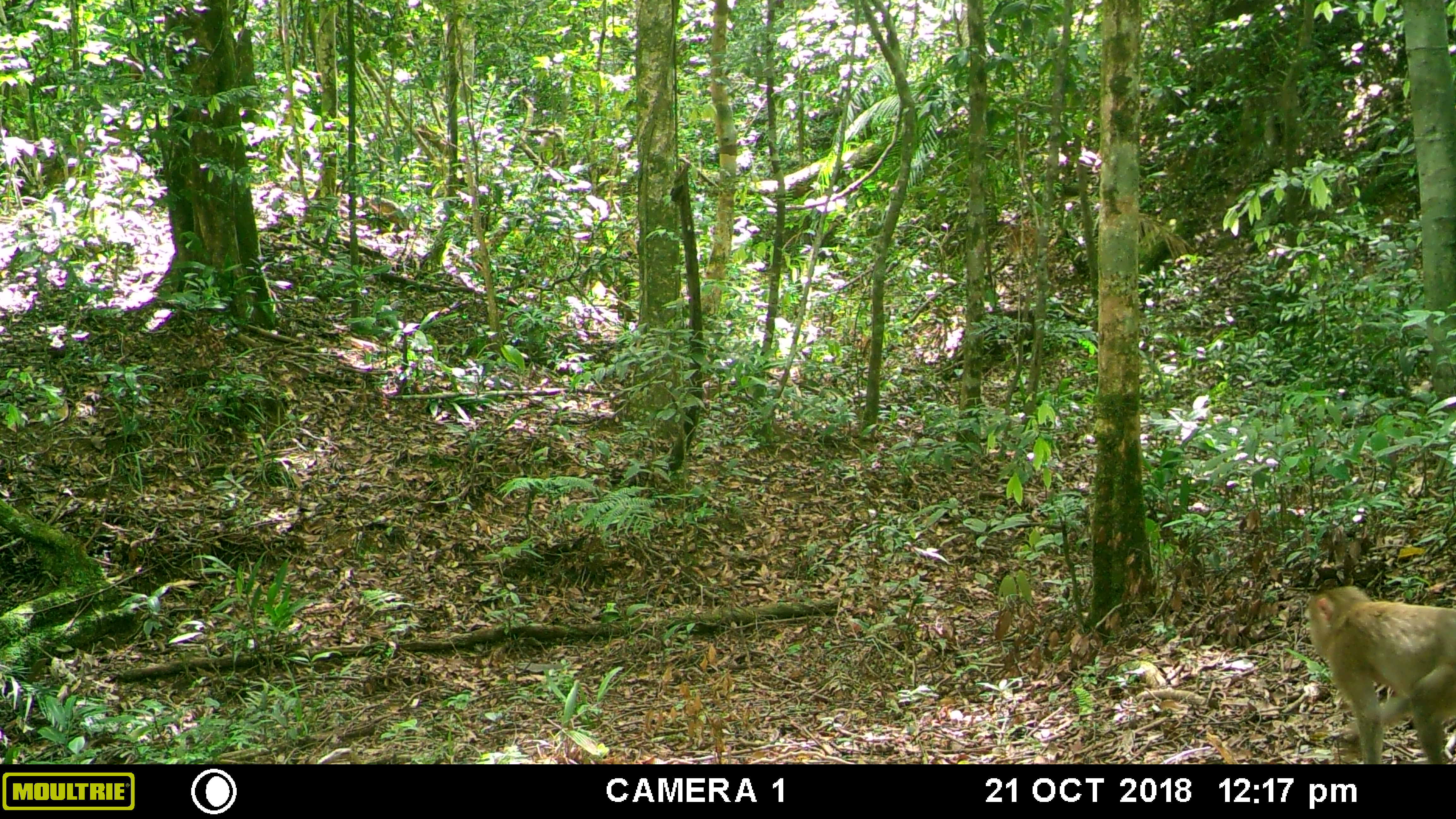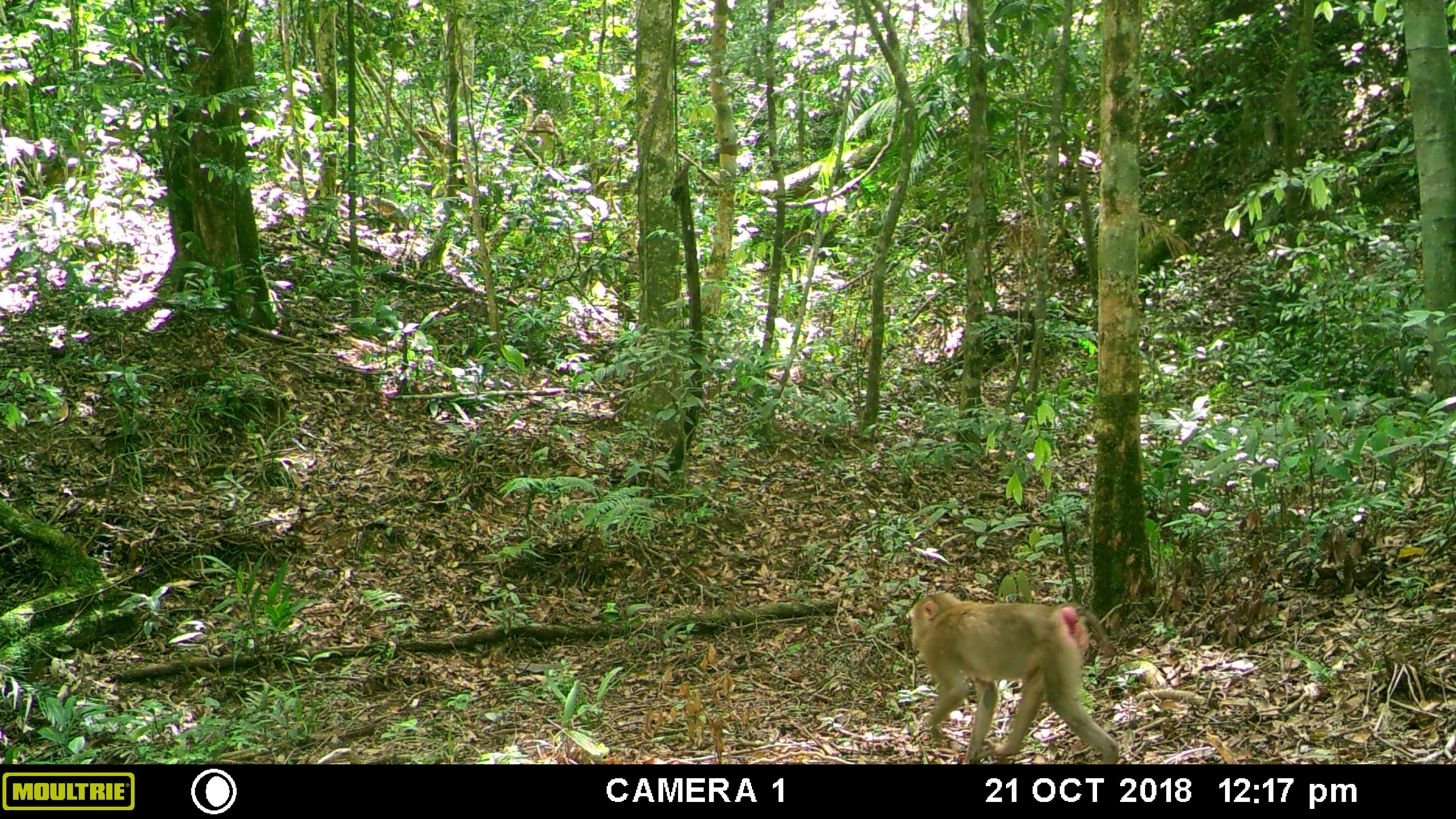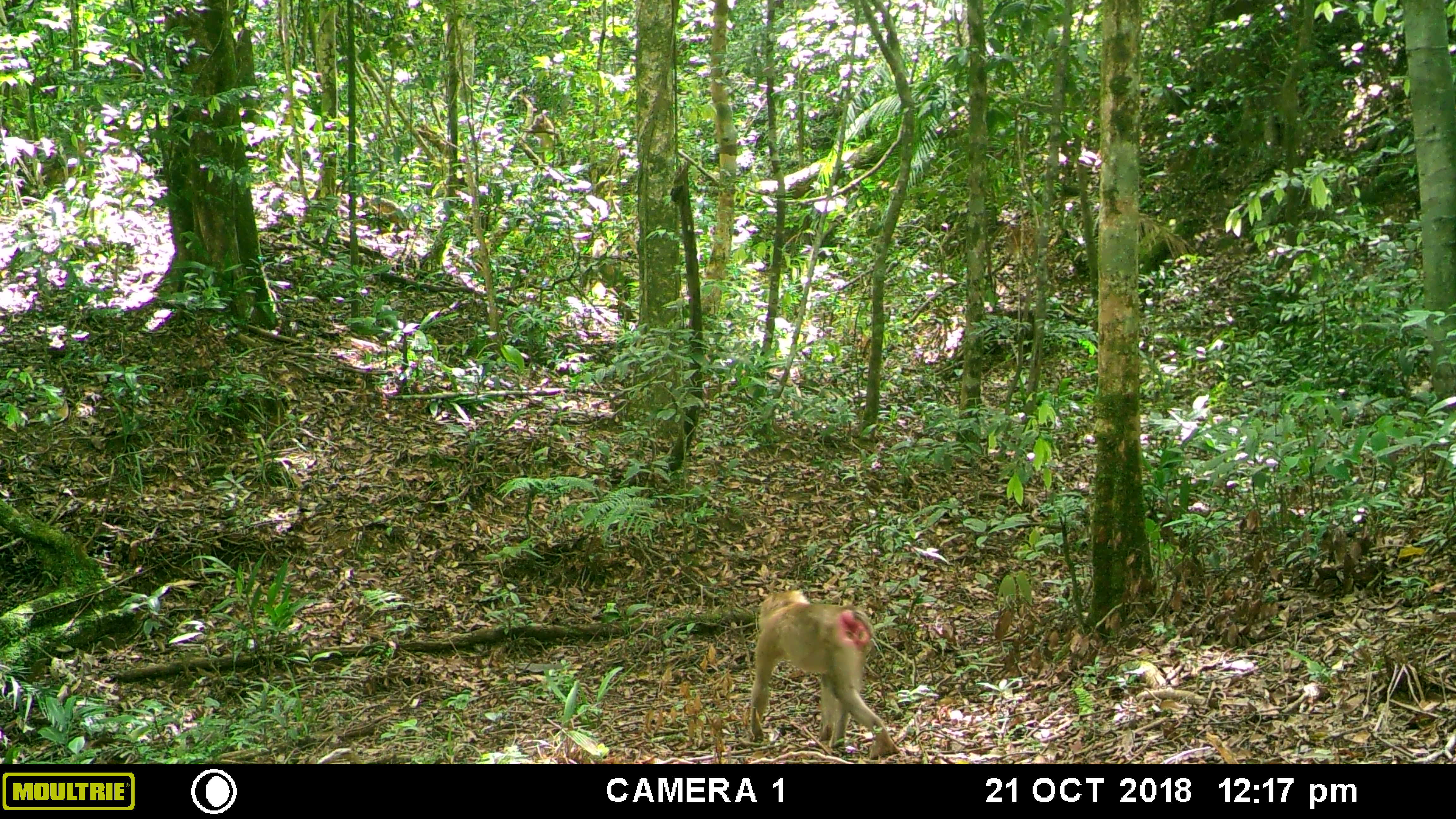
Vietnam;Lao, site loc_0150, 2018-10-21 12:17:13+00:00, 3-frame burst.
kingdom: Animalia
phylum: Chordata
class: Mammalia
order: Primates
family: Cercopithecidae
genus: Macaca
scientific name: Macaca nemestrina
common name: pig-tailed macaque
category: pig tailed macaque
Pig tailed macaque (pig-tailed macaque) (Macaca nemestrina). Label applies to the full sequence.